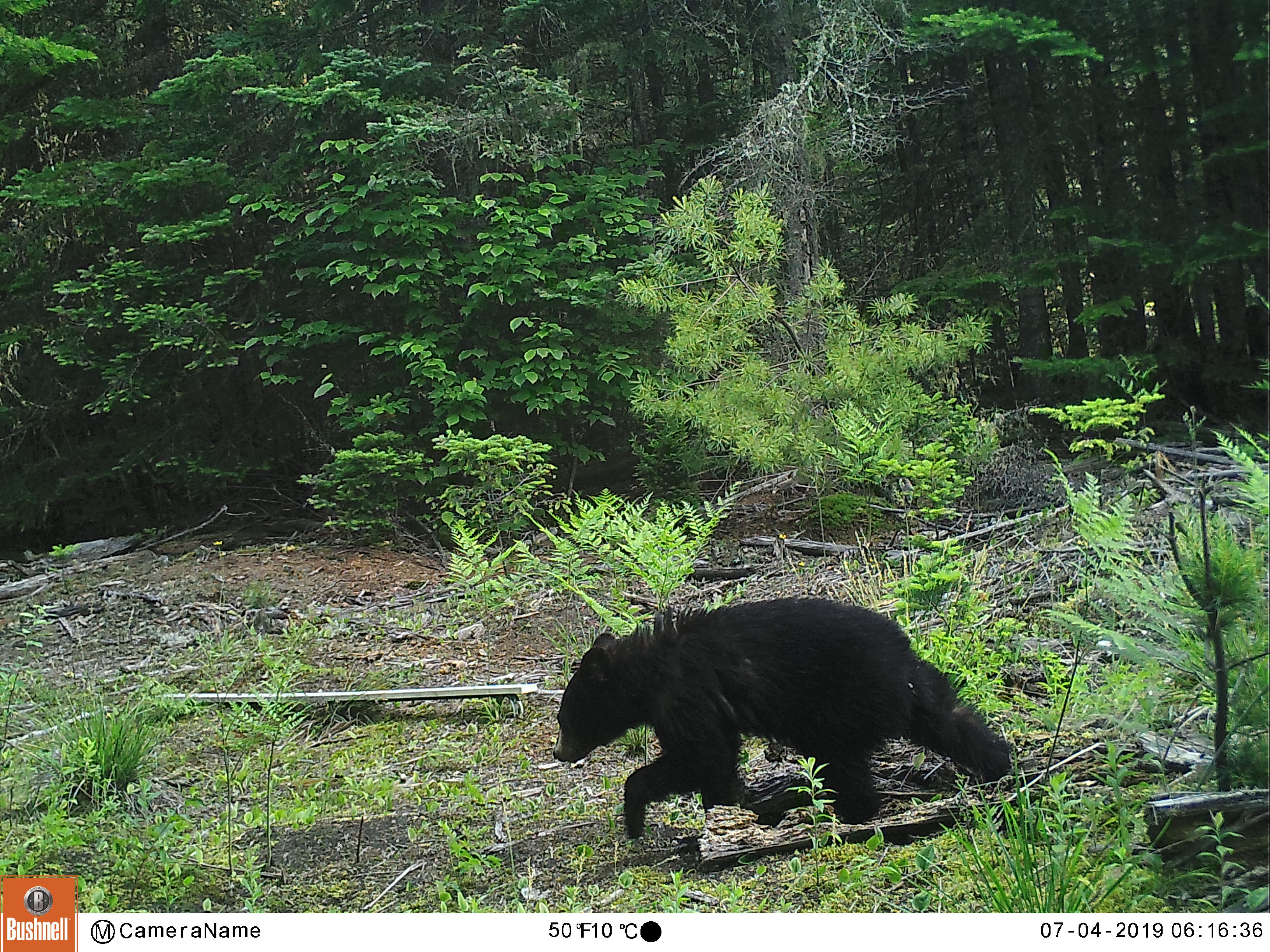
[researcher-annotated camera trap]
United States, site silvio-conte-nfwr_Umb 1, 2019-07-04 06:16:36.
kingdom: Animalia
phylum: Chordata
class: Mammalia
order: Carnivora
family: Ursidae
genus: Ursus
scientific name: Ursus americanus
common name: black bear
Black bear (Ursus americanus).